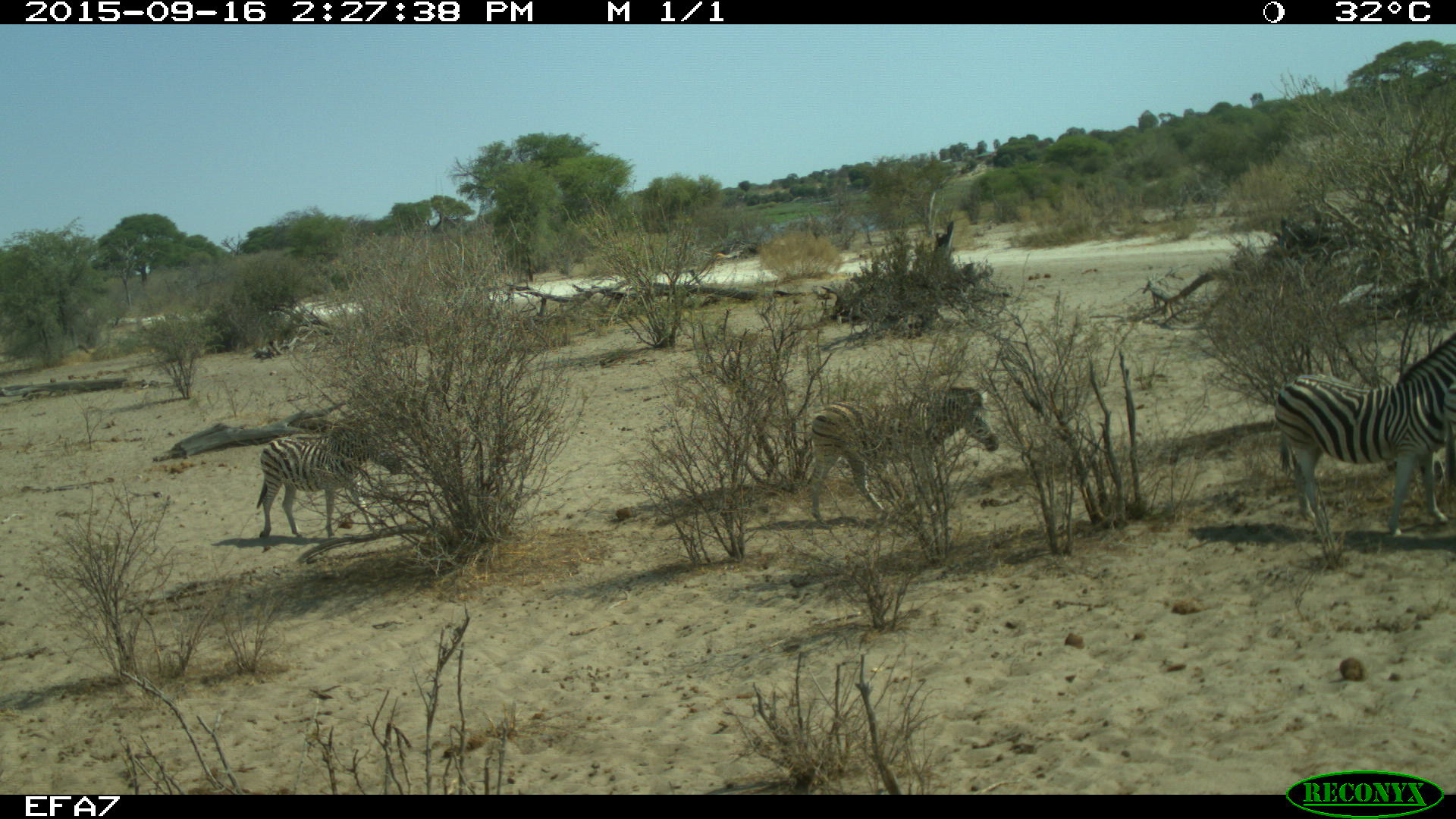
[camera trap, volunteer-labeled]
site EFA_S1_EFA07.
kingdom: Animalia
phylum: Chordata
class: Mammalia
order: Perissodactyla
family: Equidae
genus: Equus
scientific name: Equus quagga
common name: plains zebra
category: zebraplains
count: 3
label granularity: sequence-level